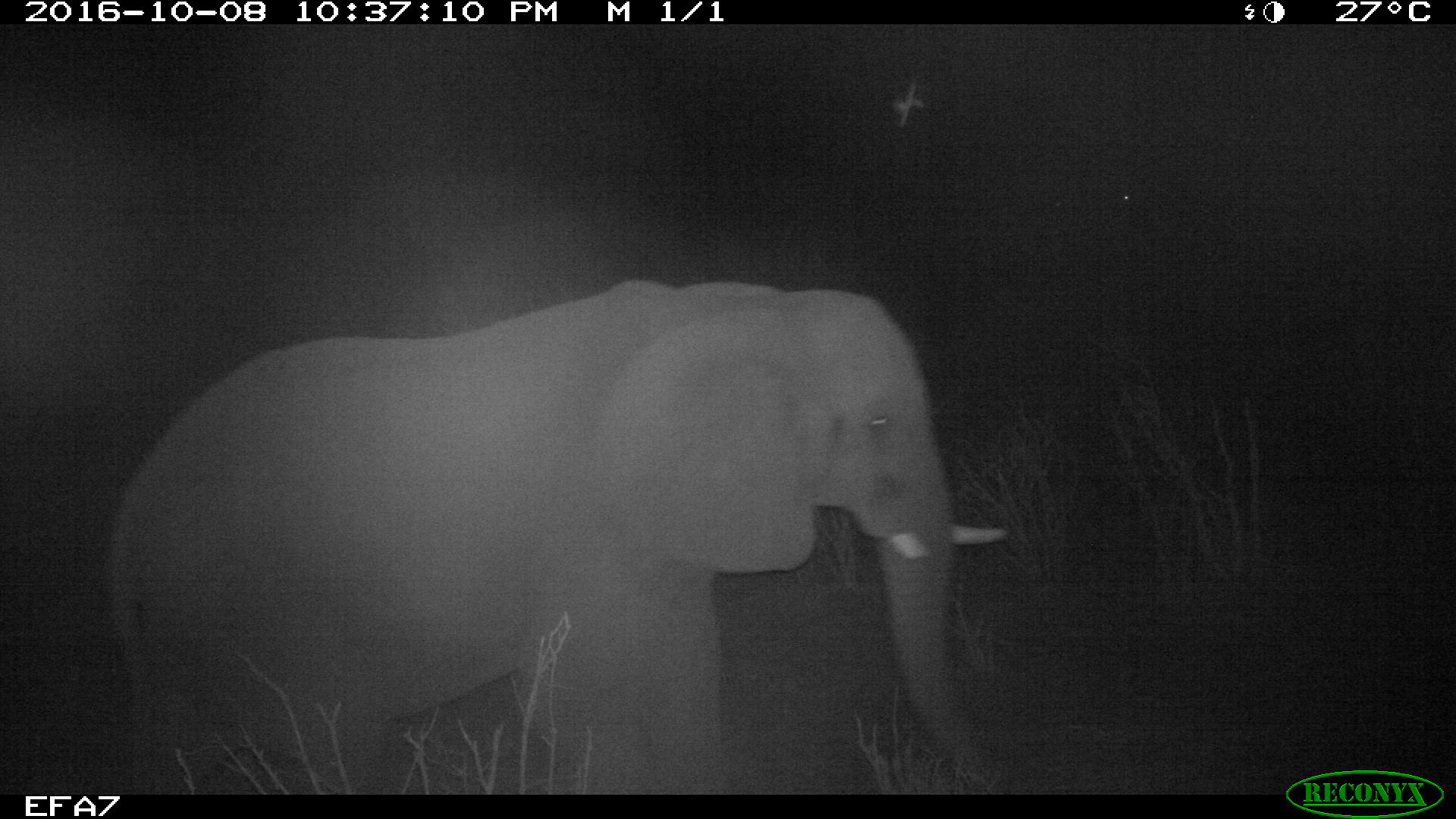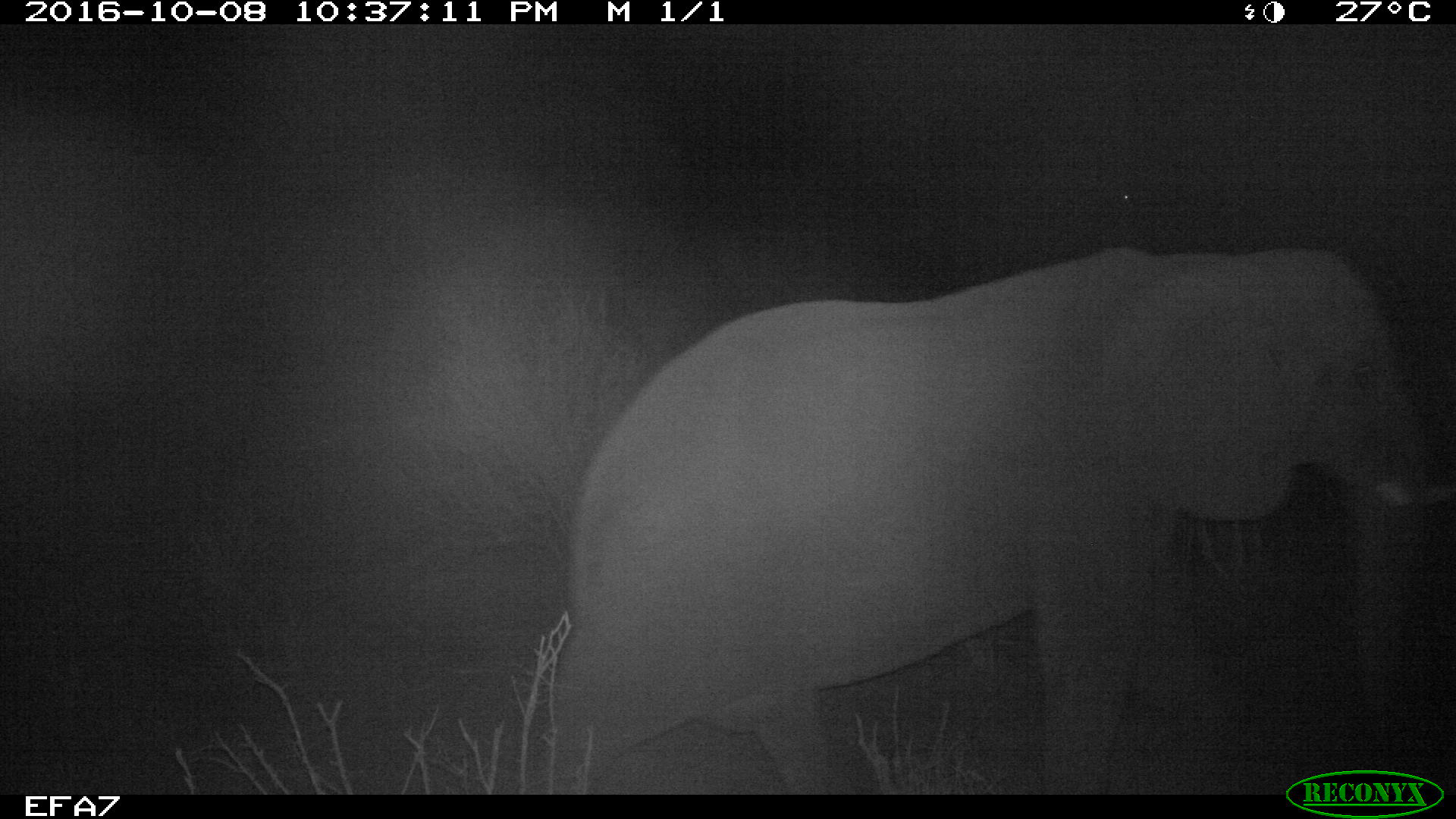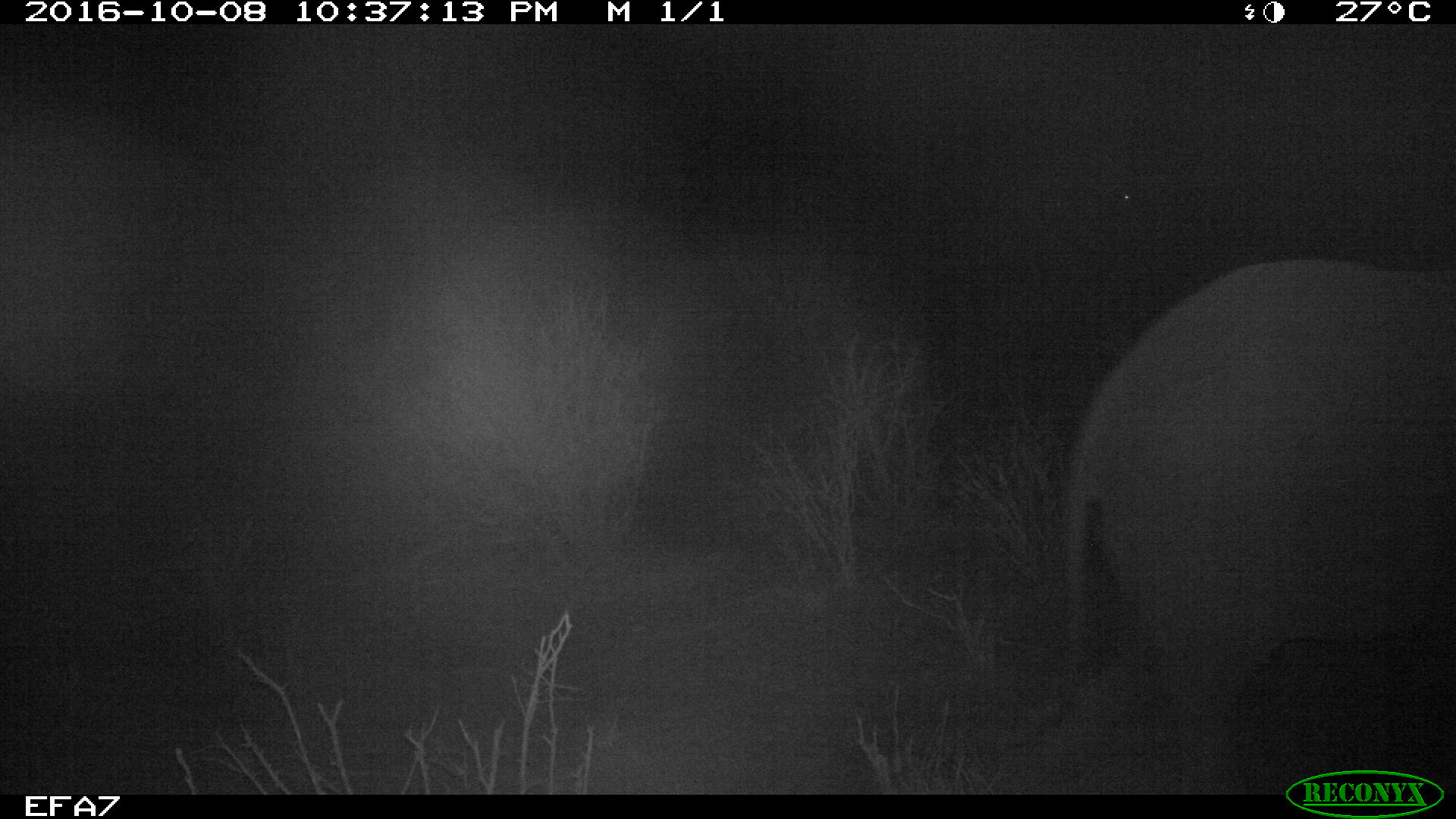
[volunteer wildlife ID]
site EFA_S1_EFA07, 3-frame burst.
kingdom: Animalia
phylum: Chordata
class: Mammalia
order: Proboscidea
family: Elephantidae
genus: Loxodonta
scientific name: Loxodonta africana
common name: african bush elephant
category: elephant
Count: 1.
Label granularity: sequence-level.